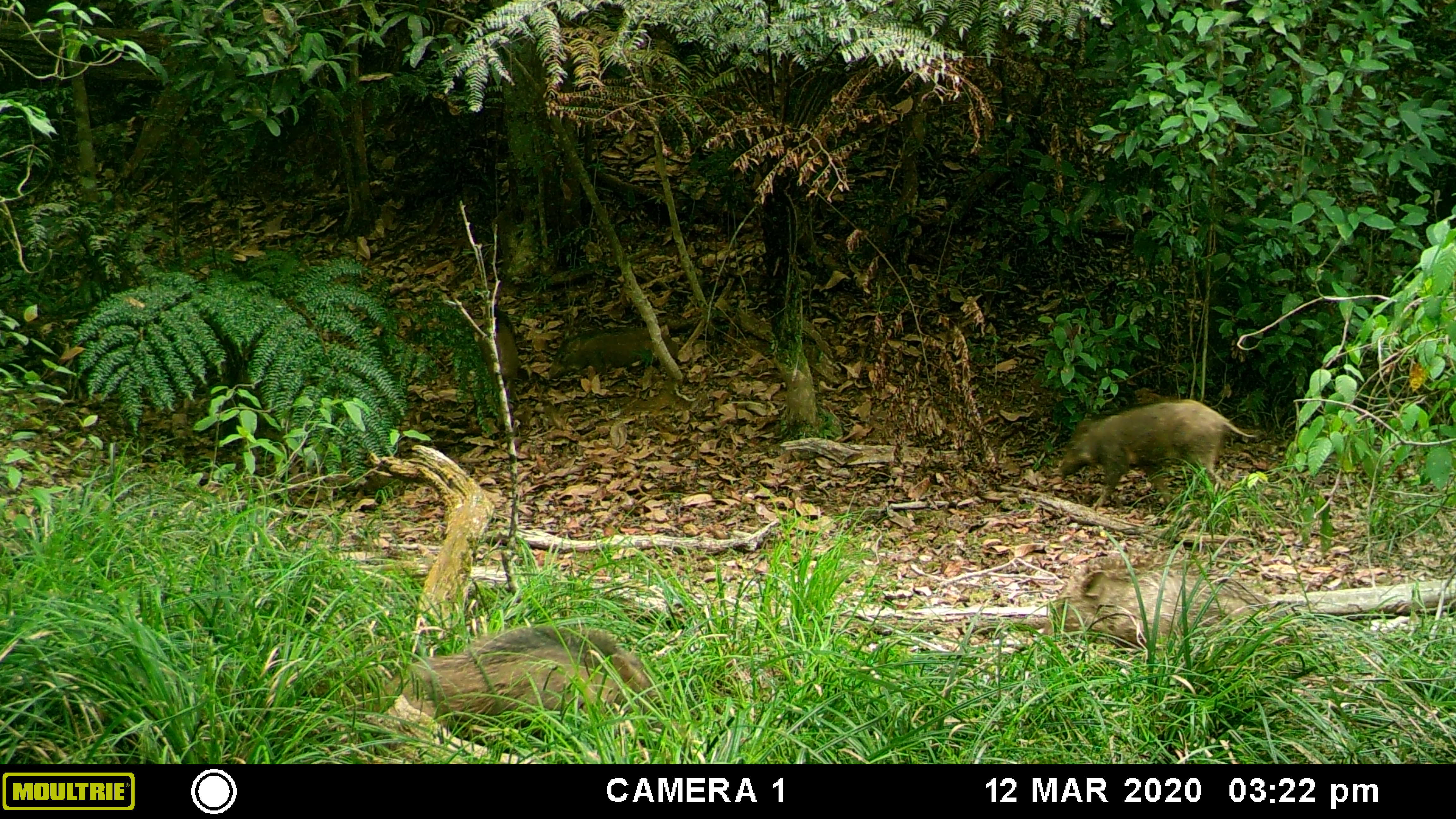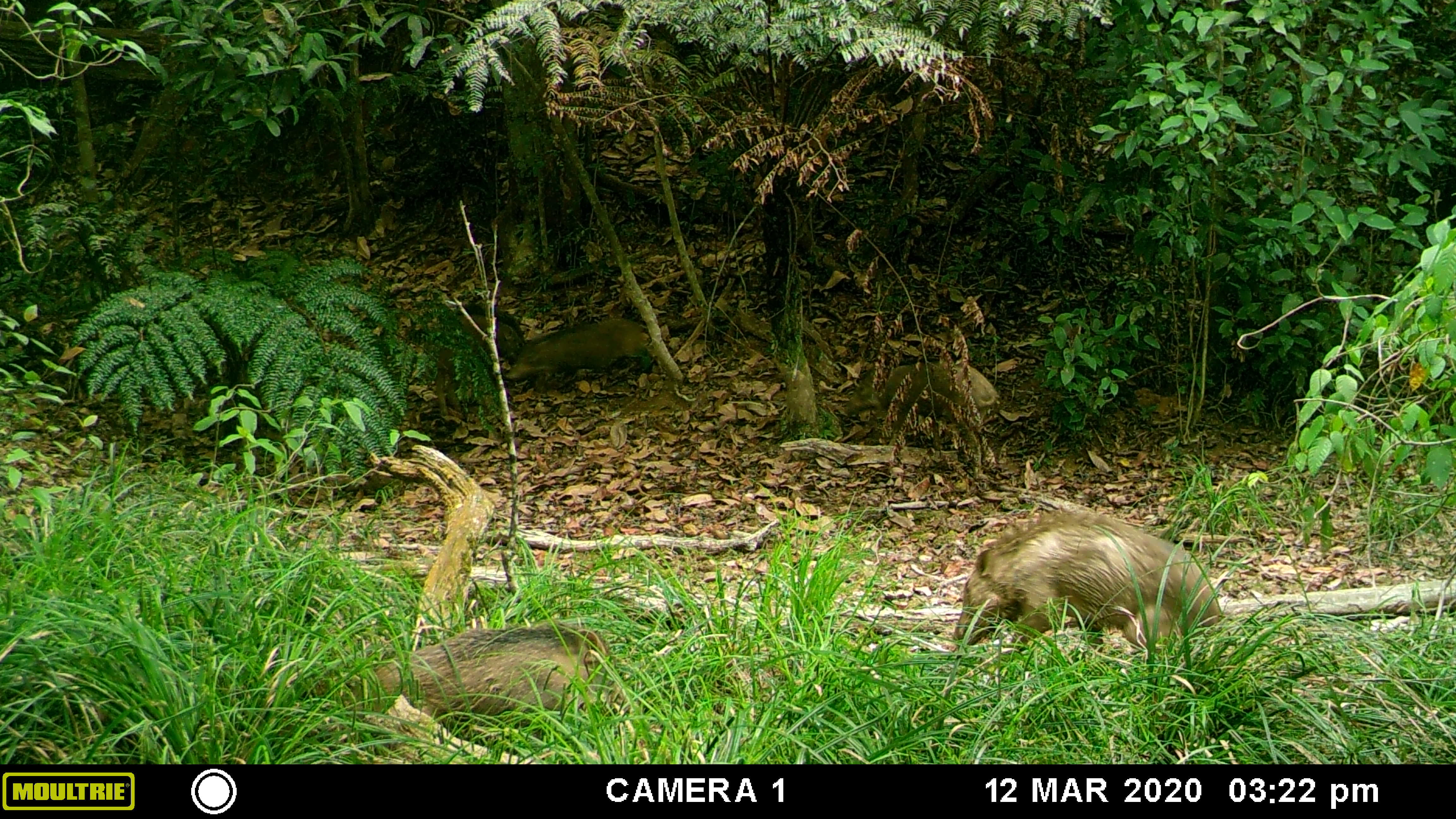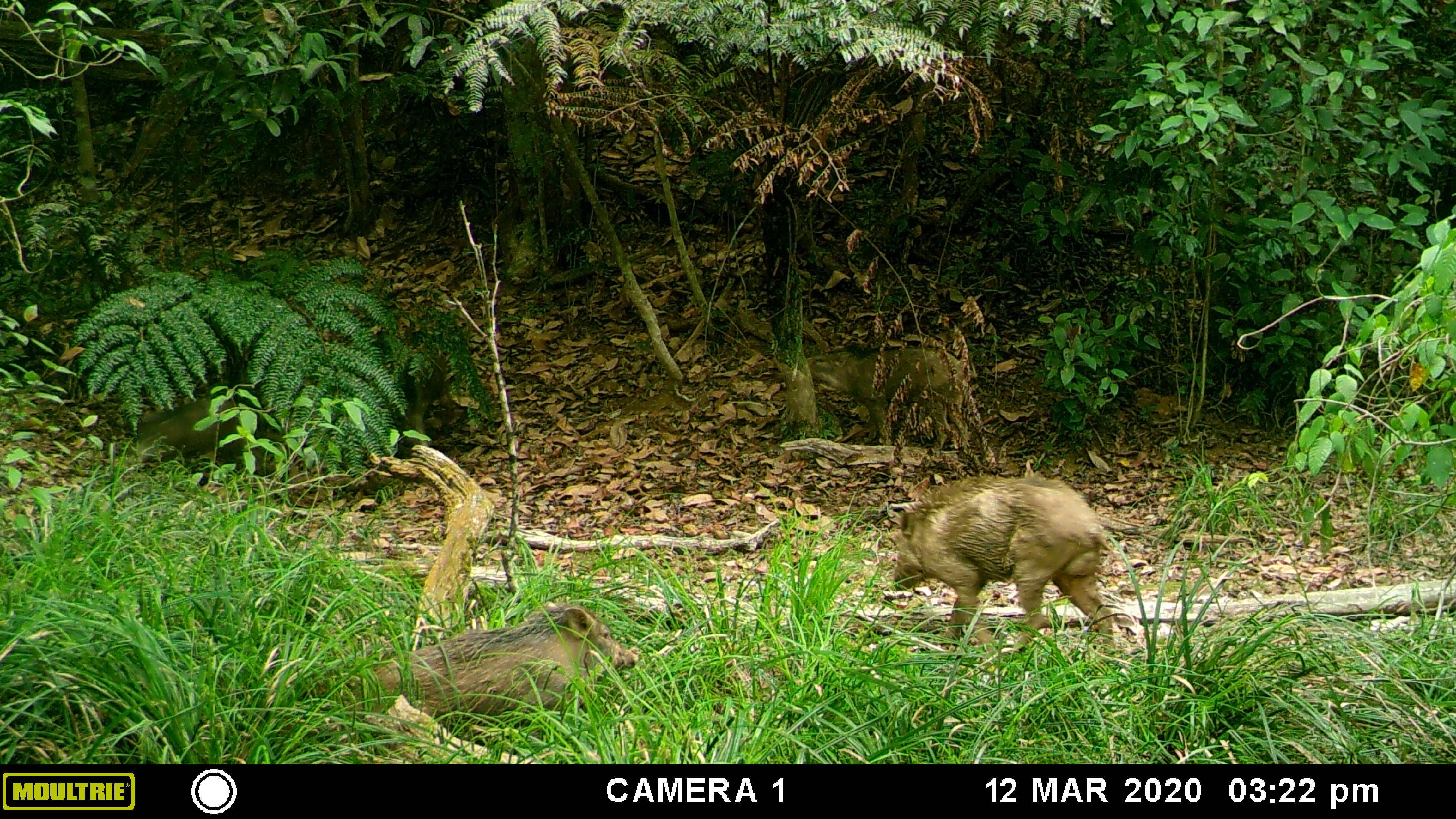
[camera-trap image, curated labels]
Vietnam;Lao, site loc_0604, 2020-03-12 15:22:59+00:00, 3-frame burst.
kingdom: Animalia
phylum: Chordata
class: Mammalia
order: Artiodactyla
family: Suidae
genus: Sus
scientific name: Sus scrofa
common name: eurasian wild pig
Eurasian wild pig (Sus scrofa). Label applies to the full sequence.